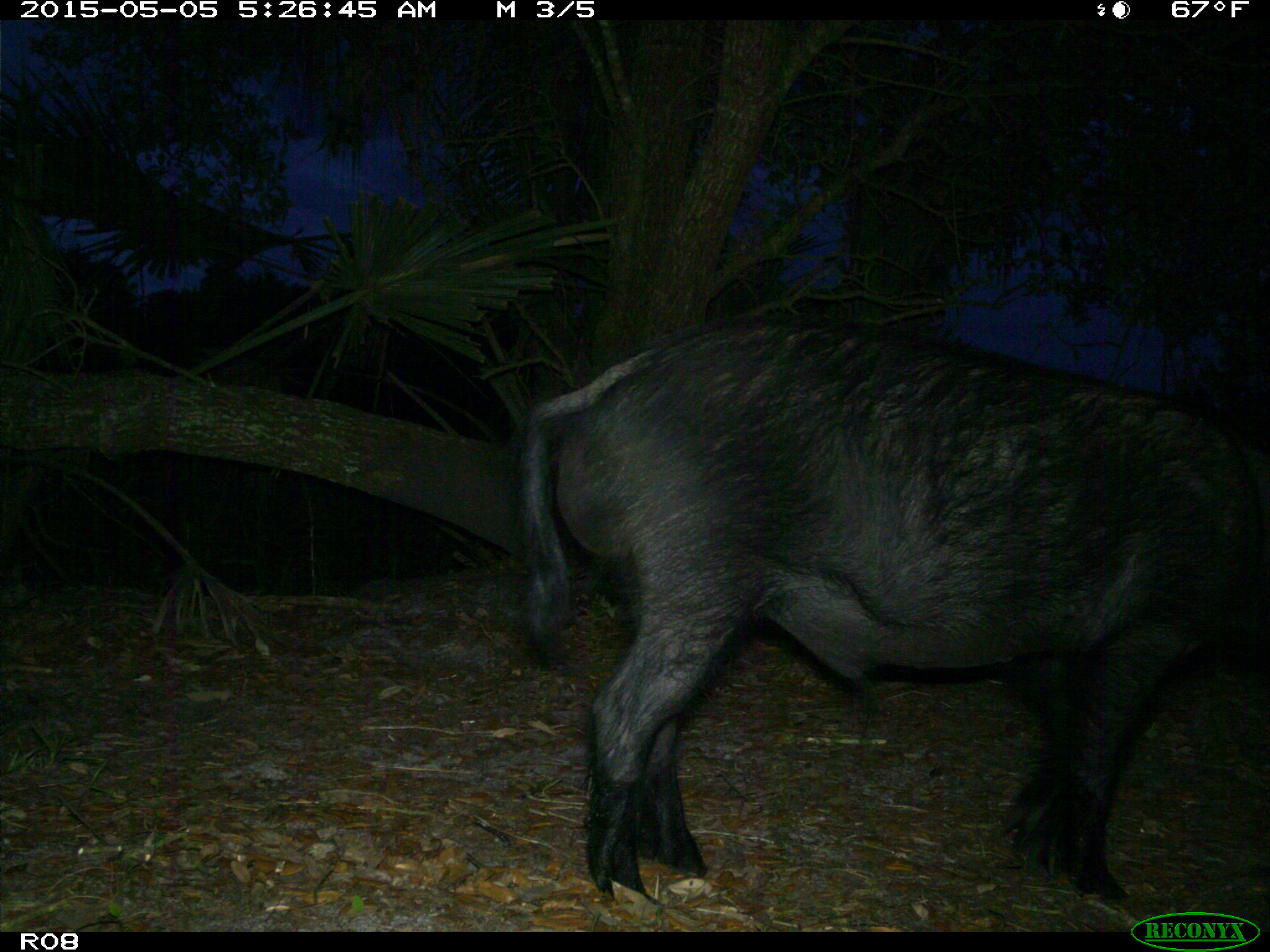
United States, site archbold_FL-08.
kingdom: Animalia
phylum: Chordata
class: Mammalia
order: Artiodactyla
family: Suidae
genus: Sus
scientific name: Sus scrofa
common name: wild boar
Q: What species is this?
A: Sus scrofa (wild boar).